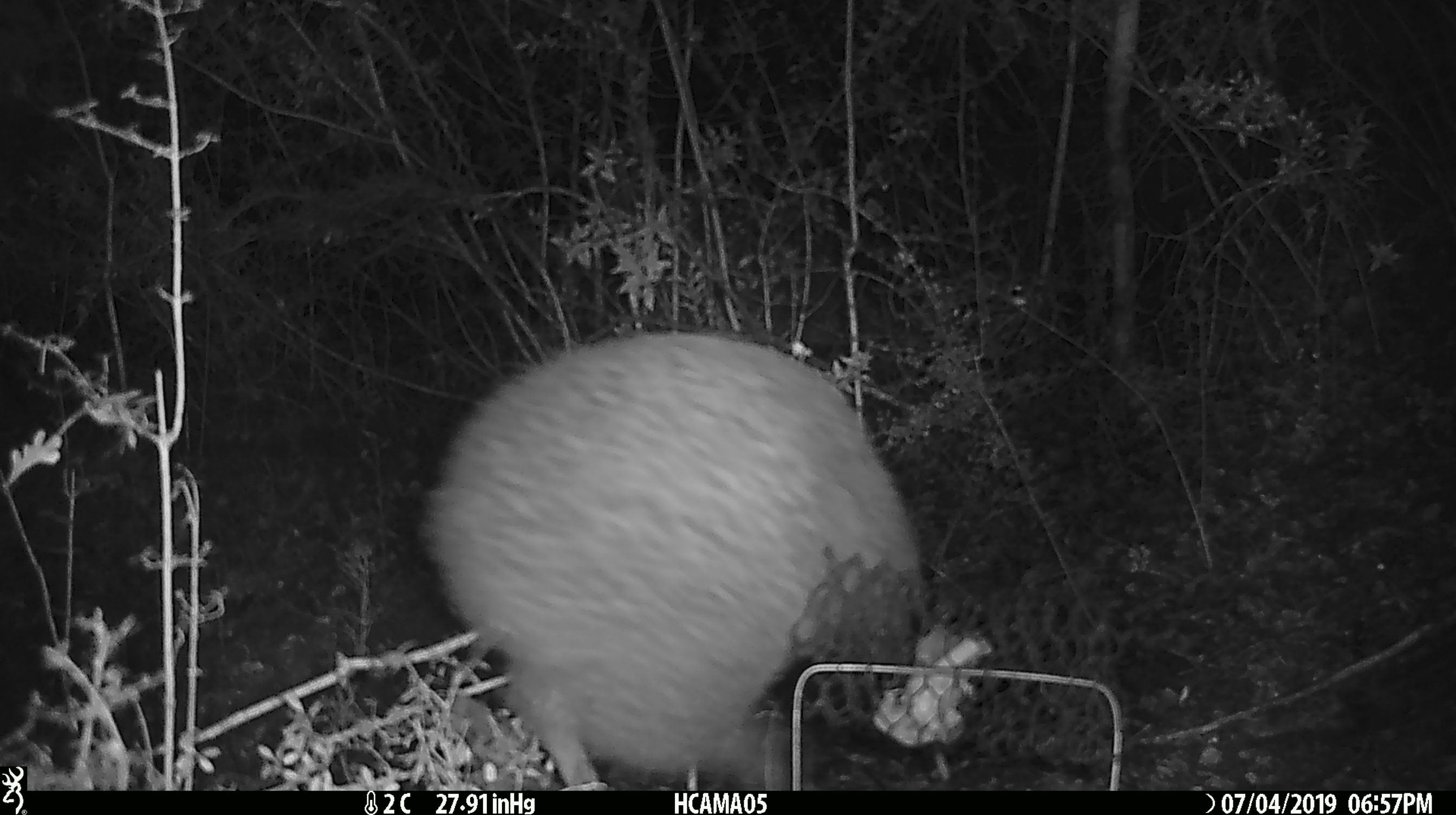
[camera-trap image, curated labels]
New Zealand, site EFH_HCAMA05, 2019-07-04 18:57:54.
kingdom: Animalia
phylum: Chordata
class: Aves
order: Apterygiformes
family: Apterygidae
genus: Apteryx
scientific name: Apteryx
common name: kiwi